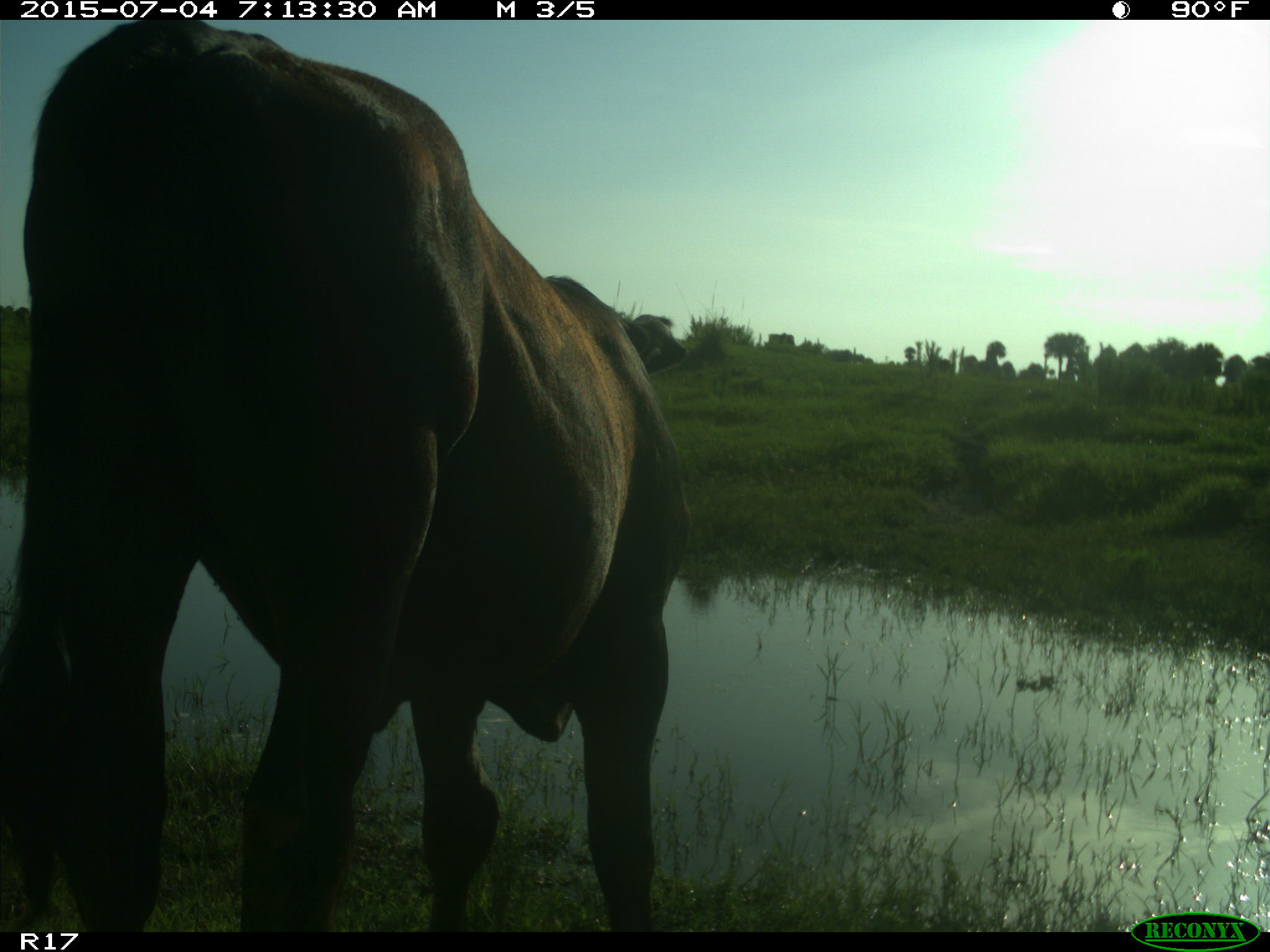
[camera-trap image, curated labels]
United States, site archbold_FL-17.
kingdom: Animalia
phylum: Chordata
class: Mammalia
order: Artiodactyla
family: Bovidae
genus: Bos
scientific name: Bos taurus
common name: domestic cow